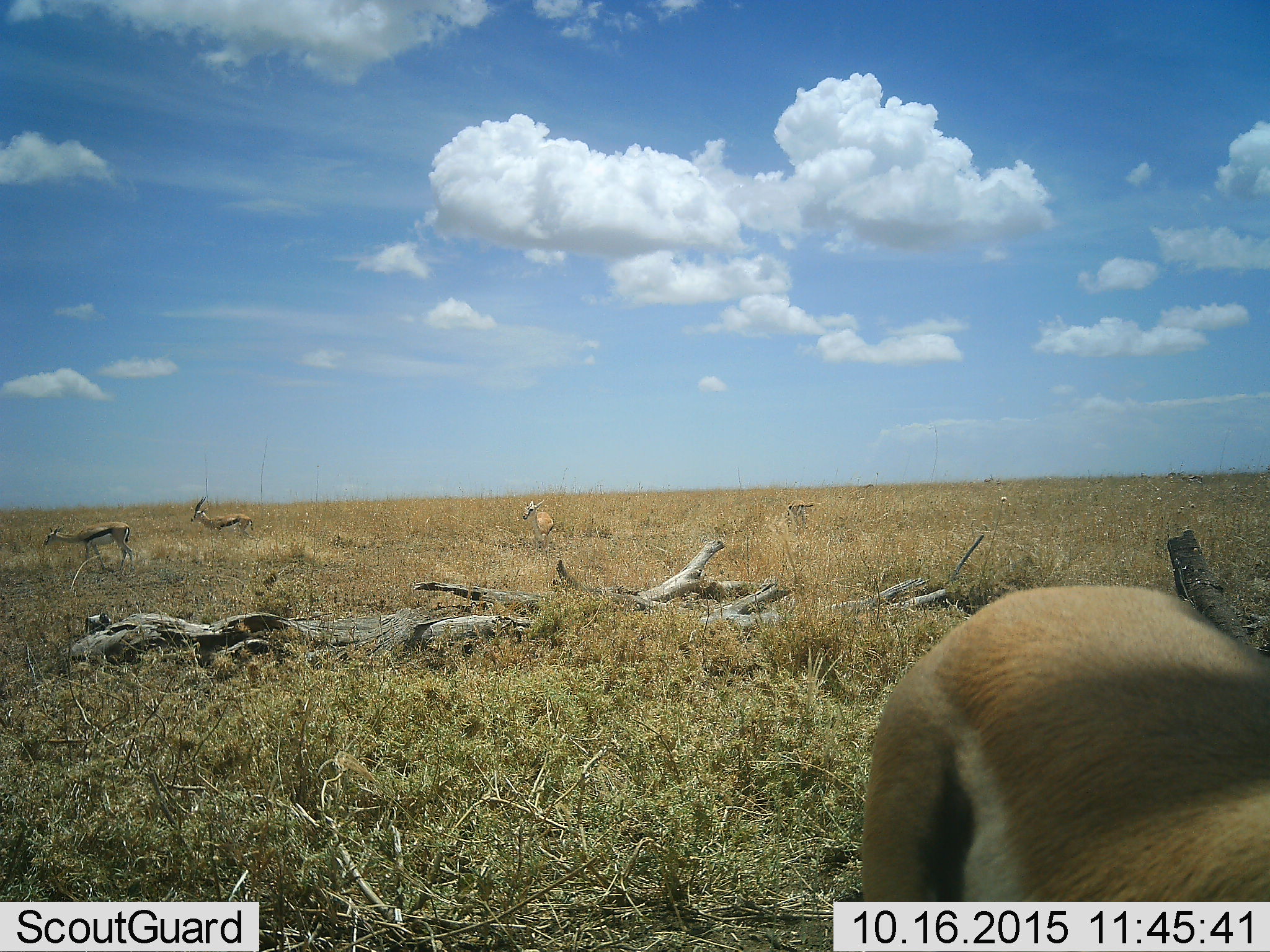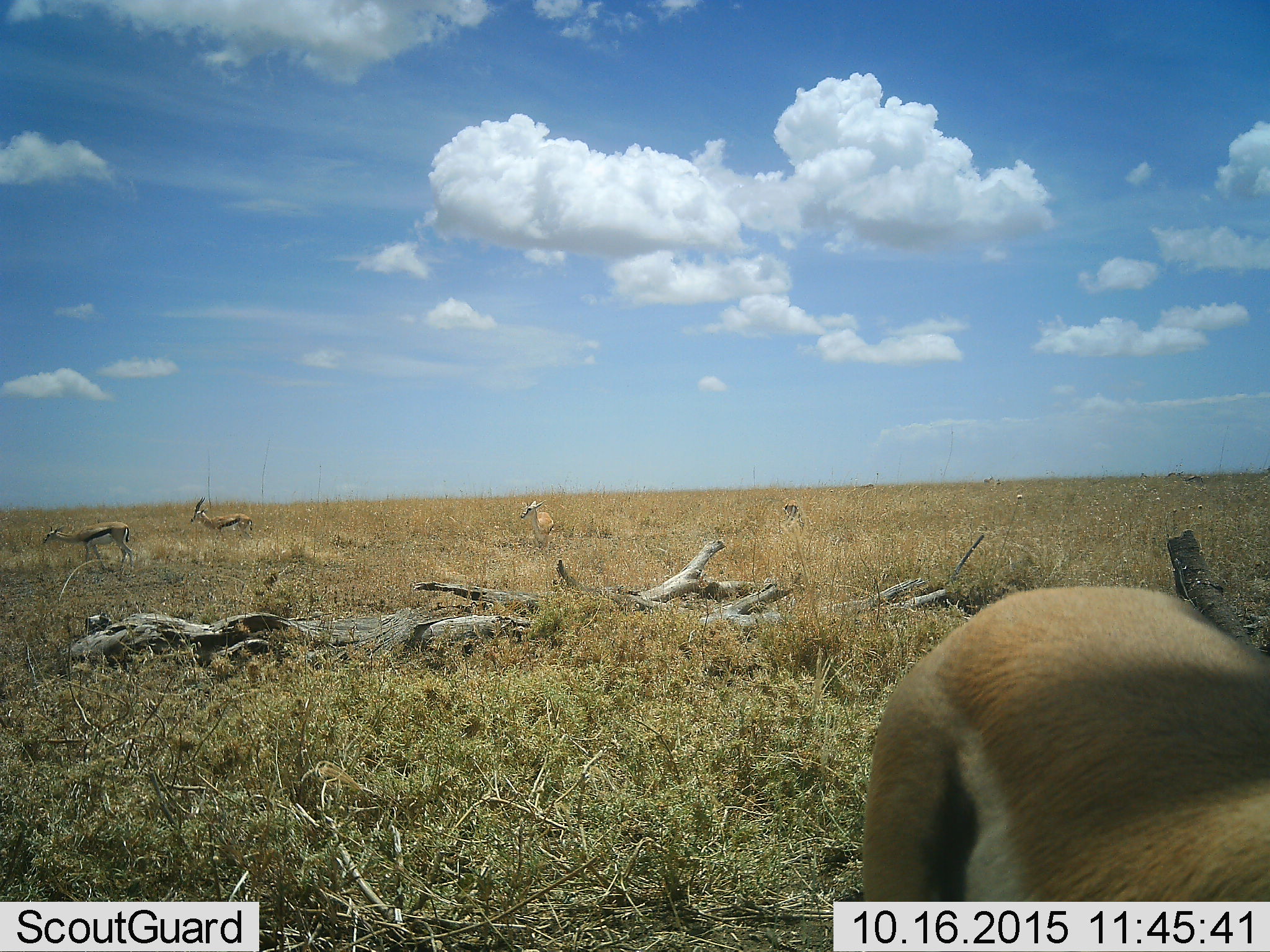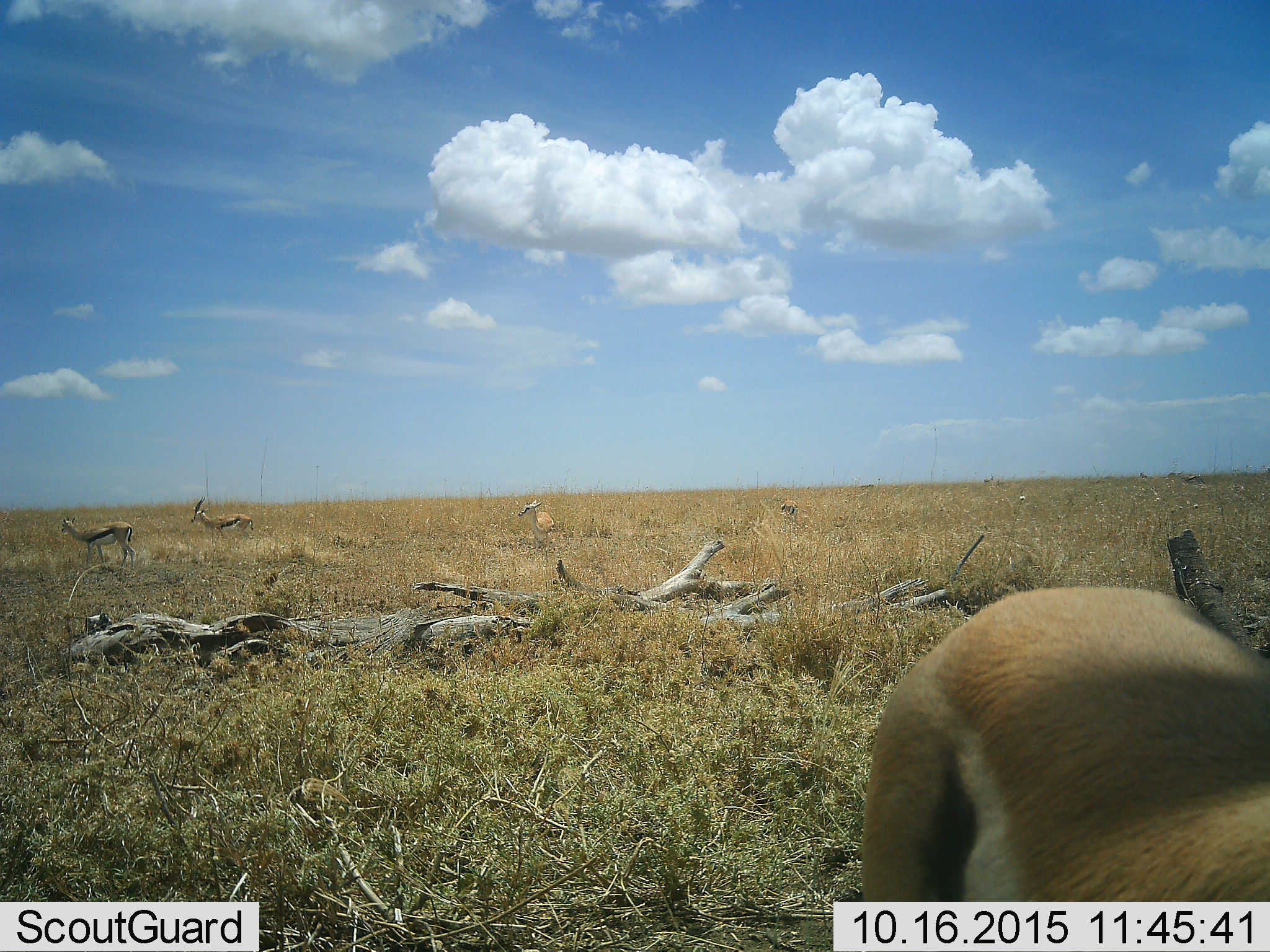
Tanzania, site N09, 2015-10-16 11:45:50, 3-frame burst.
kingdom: Animalia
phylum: Chordata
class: Mammalia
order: Artiodactyla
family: Bovidae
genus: Eudorcas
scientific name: Eudorcas thomsonii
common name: thomson's gazelle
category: gazellethomsons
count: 5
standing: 88%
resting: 0%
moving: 25%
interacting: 0%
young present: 0%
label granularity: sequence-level